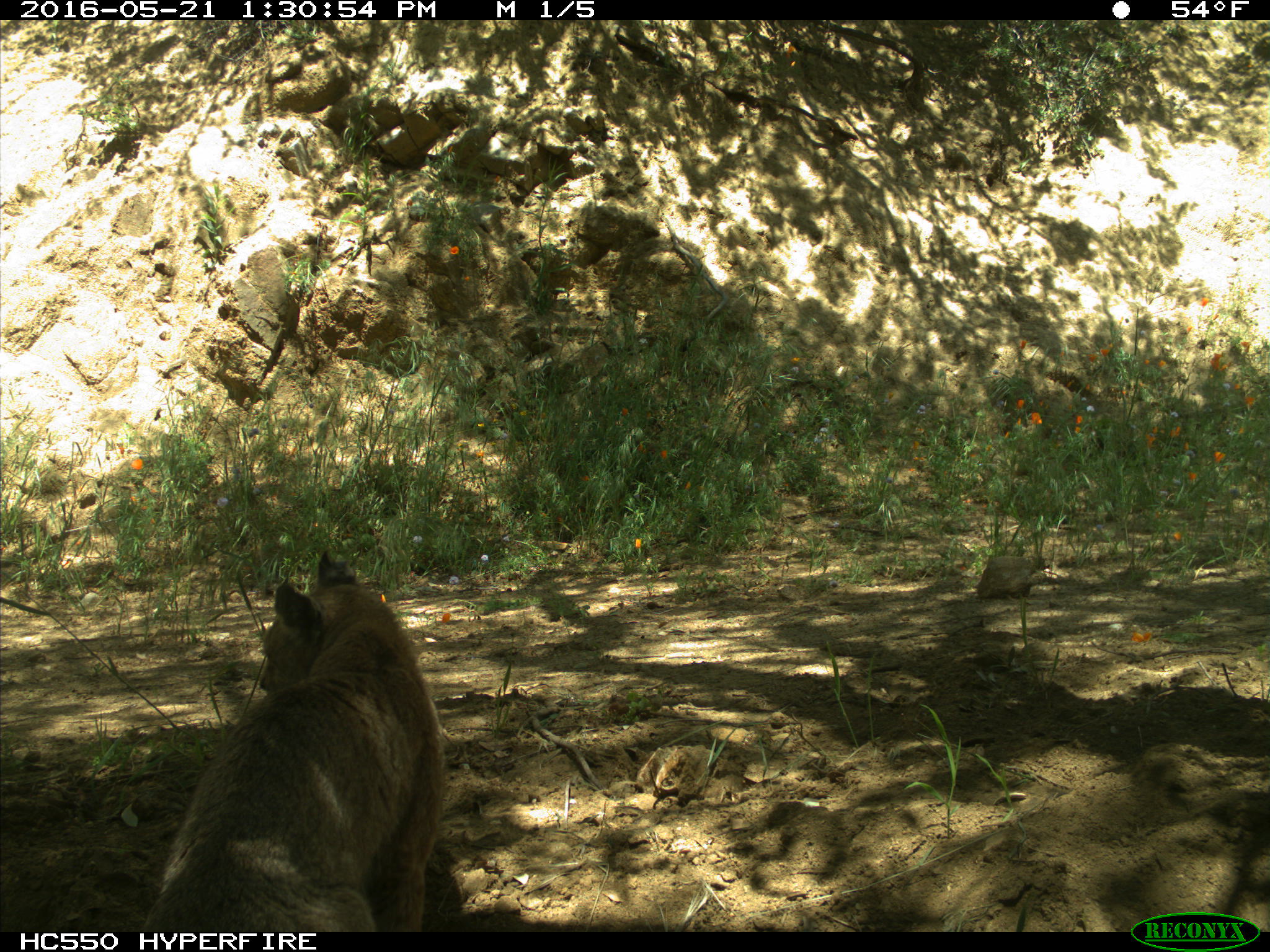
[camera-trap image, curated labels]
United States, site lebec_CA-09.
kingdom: Animalia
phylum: Chordata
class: Mammalia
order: Carnivora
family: Felidae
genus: Lynx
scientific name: Lynx rufus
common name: bobcat